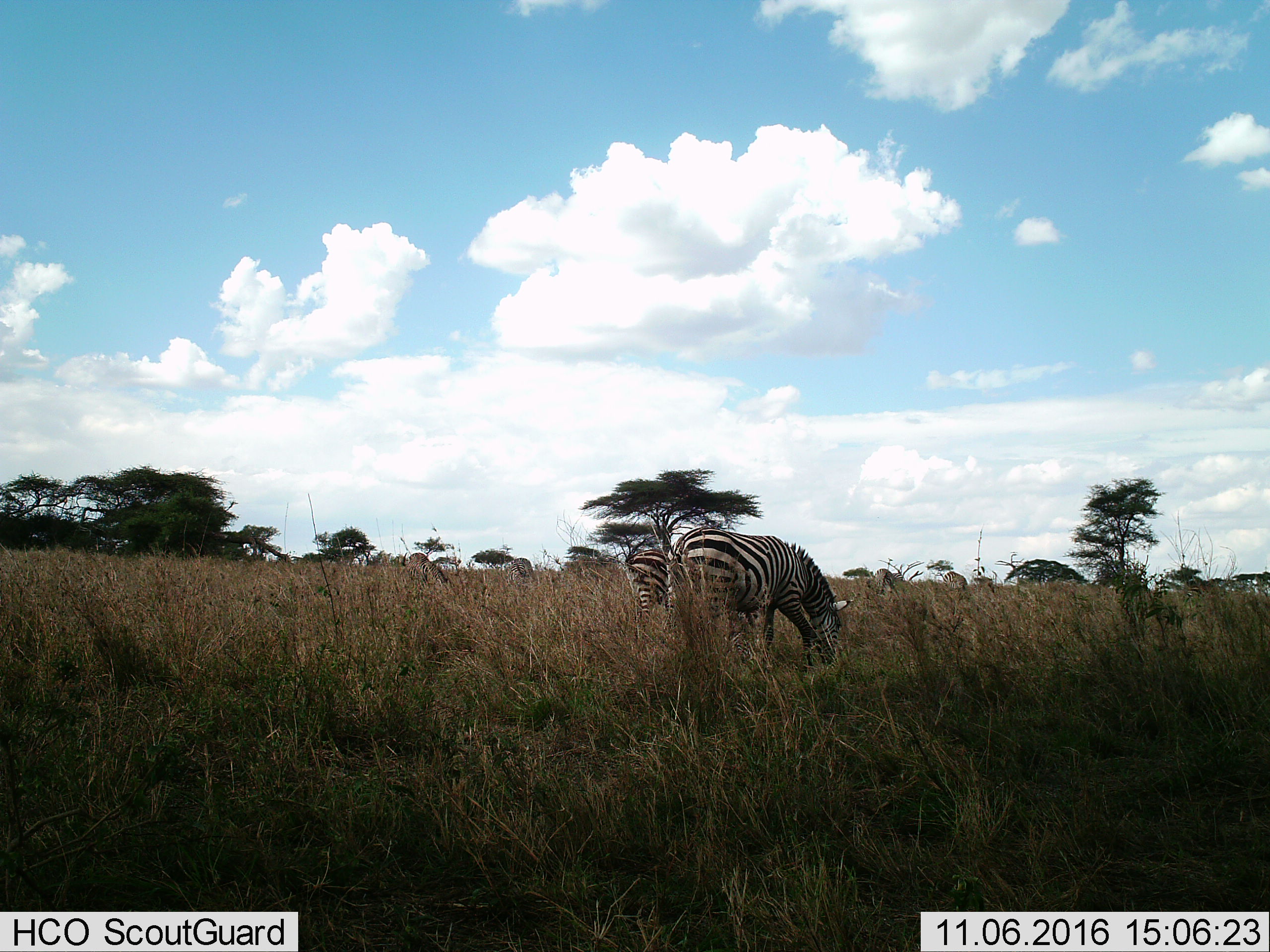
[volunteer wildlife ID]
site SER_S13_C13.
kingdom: Animalia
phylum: Chordata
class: Mammalia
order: Perissodactyla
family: Equidae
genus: Equus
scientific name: Equus quagga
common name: plains zebra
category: zebraplains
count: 6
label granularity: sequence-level